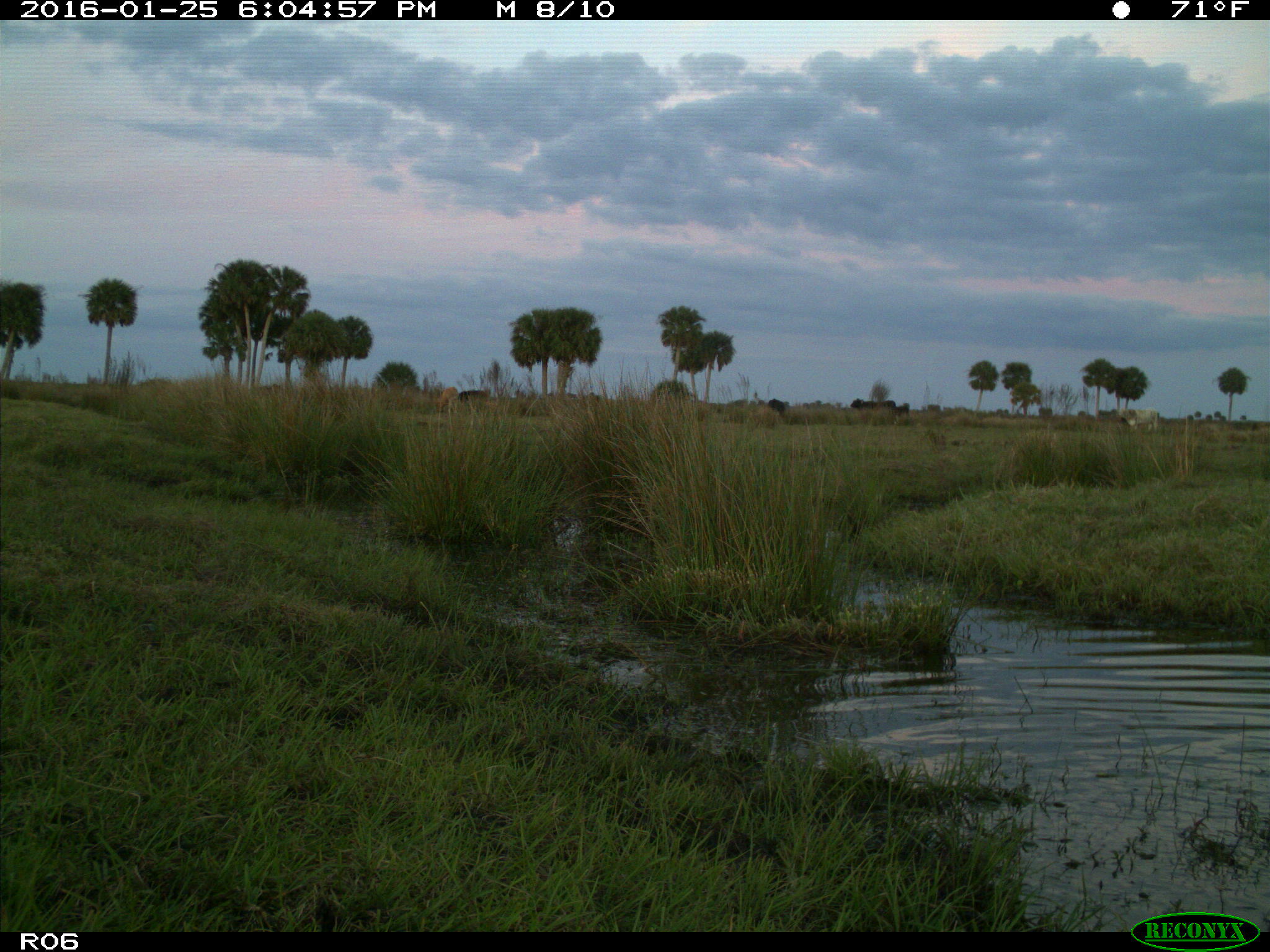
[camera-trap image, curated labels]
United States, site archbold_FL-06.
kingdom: Animalia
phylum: Chordata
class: Mammalia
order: Artiodactyla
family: Bovidae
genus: Bos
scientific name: Bos taurus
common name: domestic cow